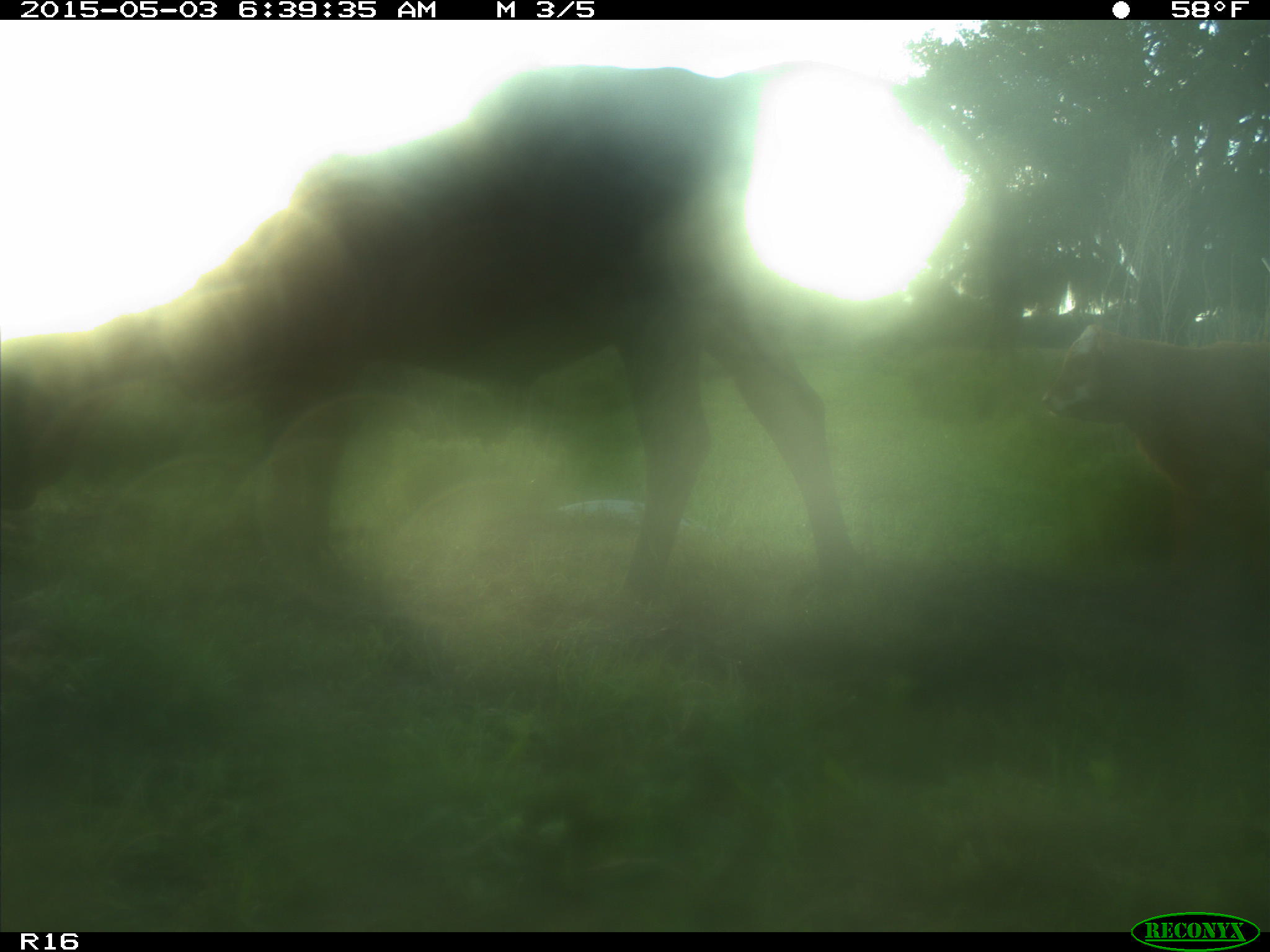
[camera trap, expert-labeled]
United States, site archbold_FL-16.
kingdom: Animalia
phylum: Chordata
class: Mammalia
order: Artiodactyla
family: Bovidae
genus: Bos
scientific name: Bos taurus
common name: domestic cow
Bos taurus (domestic cow).